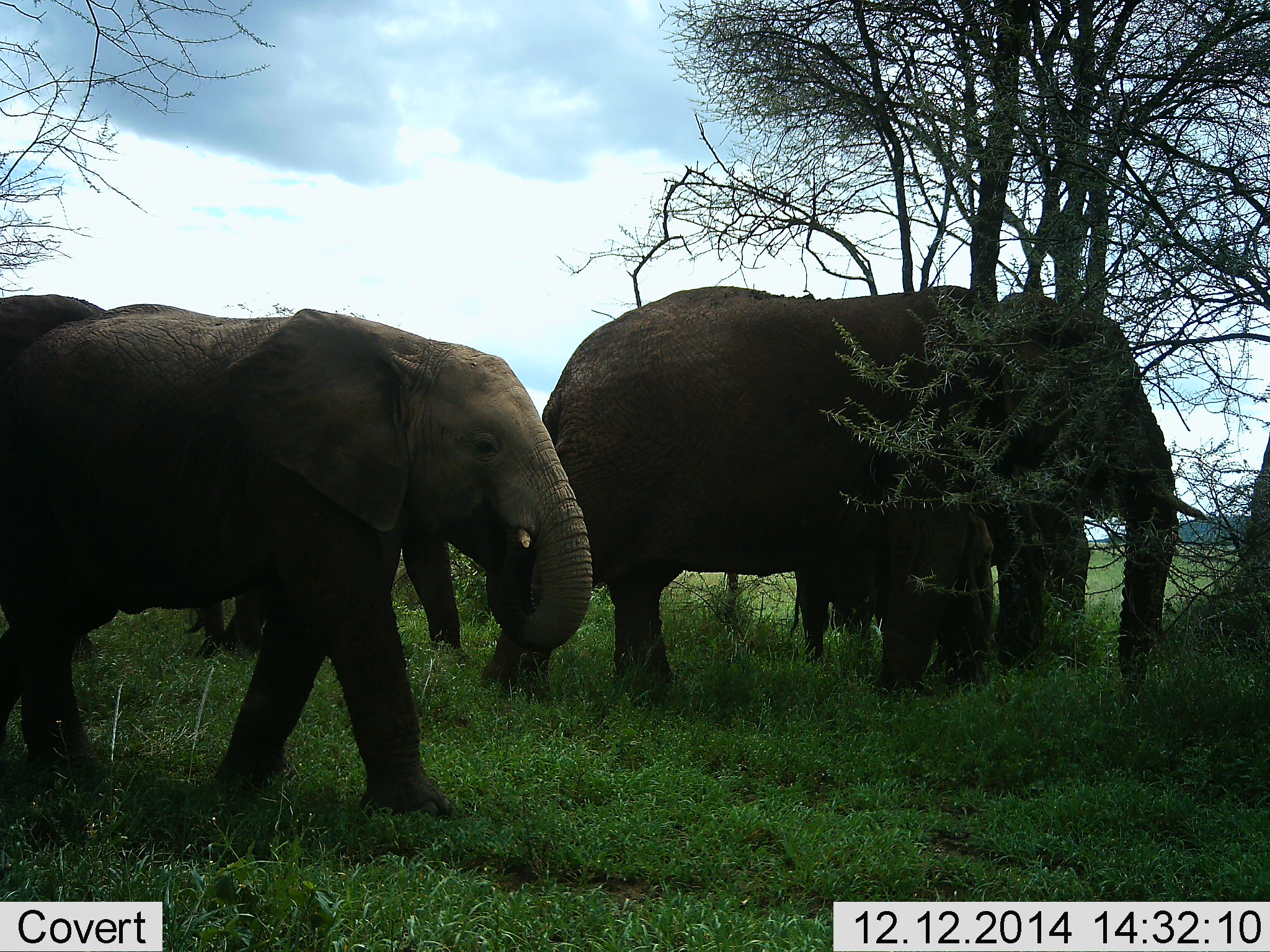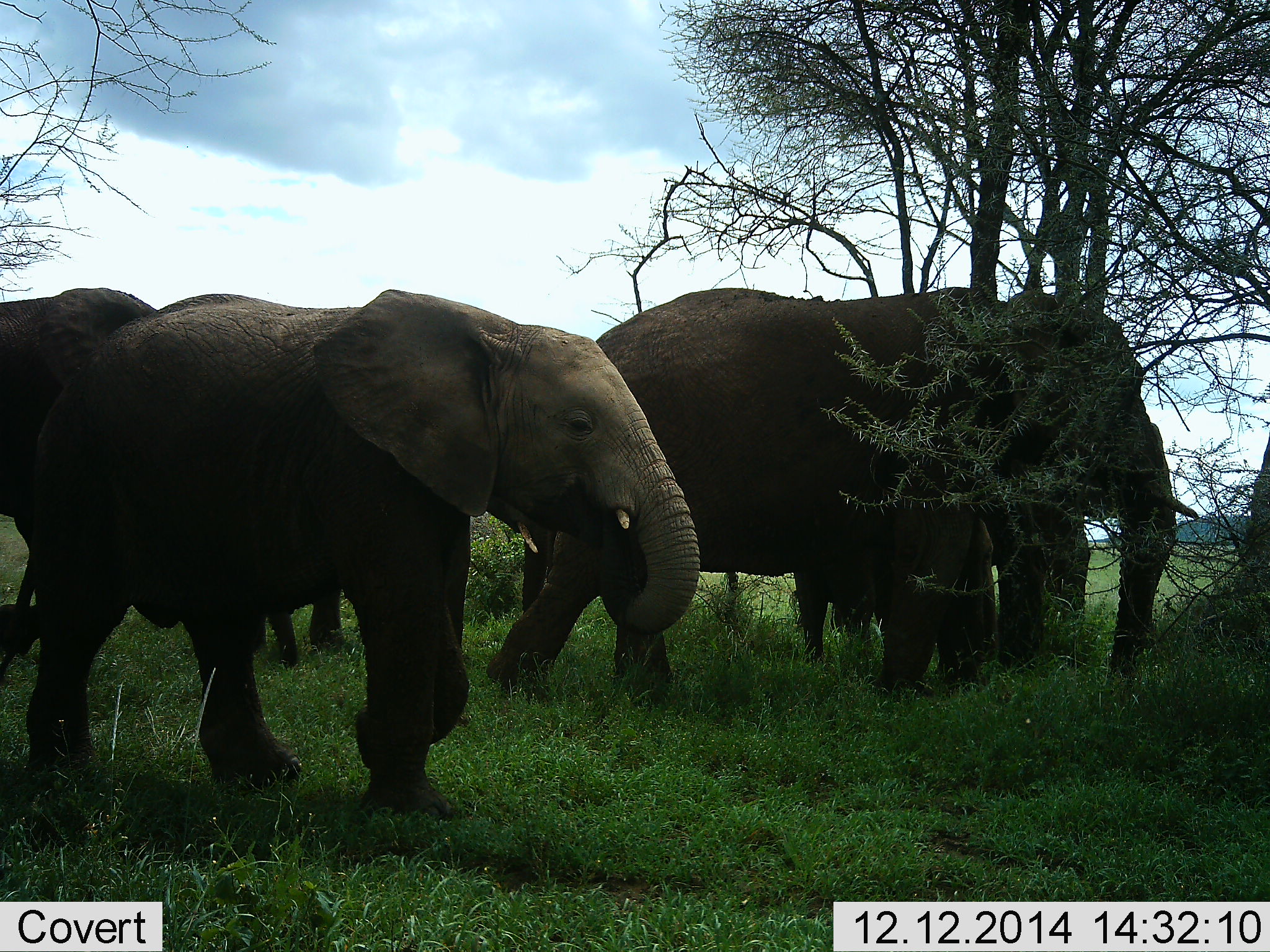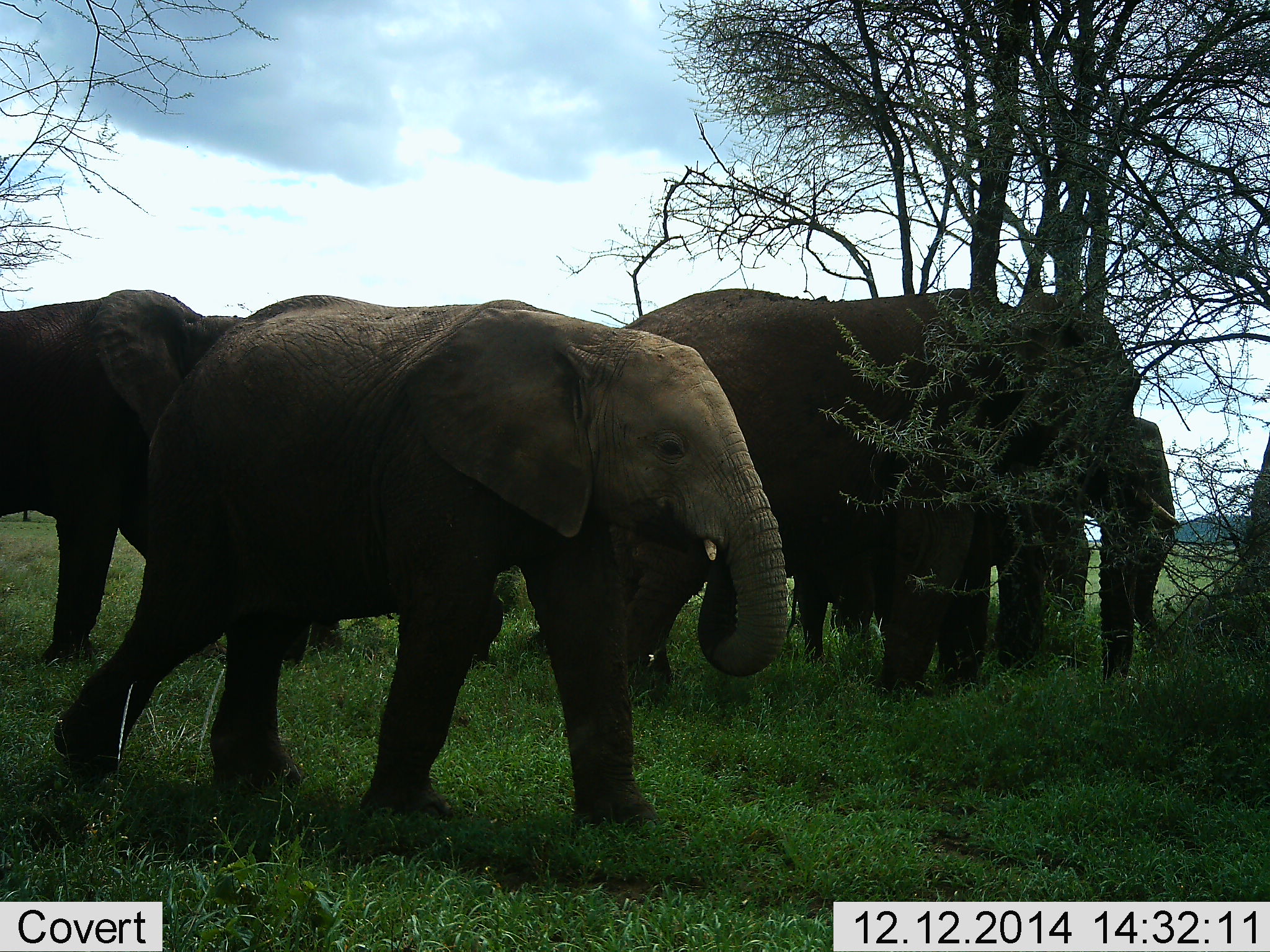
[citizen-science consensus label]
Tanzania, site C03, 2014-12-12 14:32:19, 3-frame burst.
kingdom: Animalia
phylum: Chordata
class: Mammalia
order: Proboscidea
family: Elephantidae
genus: Loxodonta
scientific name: Loxodonta africana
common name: african bush elephant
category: elephant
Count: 5.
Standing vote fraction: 30%.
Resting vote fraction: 0%.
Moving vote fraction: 90%.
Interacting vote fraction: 0%.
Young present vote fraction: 30%.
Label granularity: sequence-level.